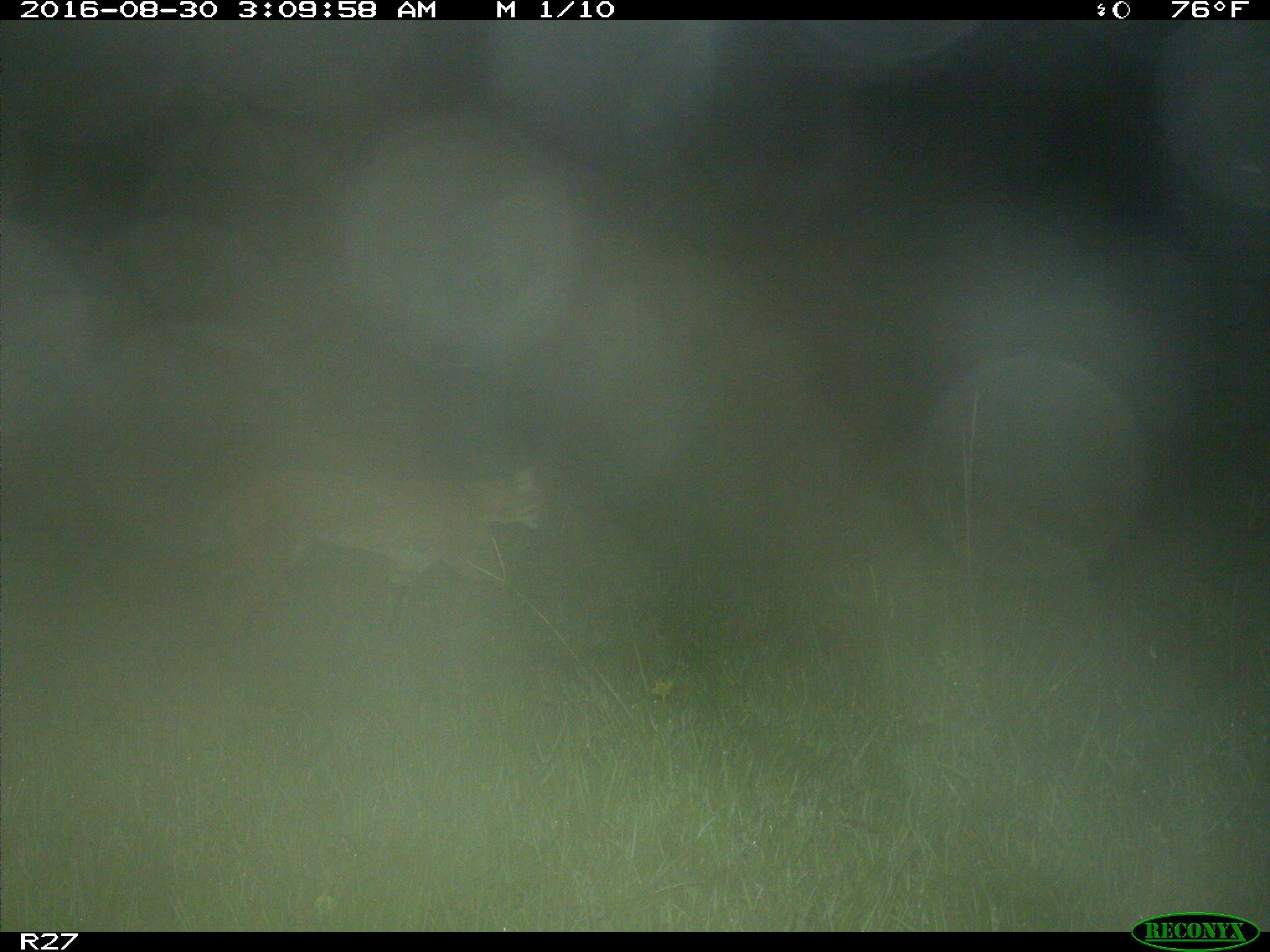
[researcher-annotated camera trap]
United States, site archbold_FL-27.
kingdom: Animalia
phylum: Chordata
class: Mammalia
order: Carnivora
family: Felidae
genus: Lynx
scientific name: Lynx rufus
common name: bobcat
Lynx rufus (bobcat).